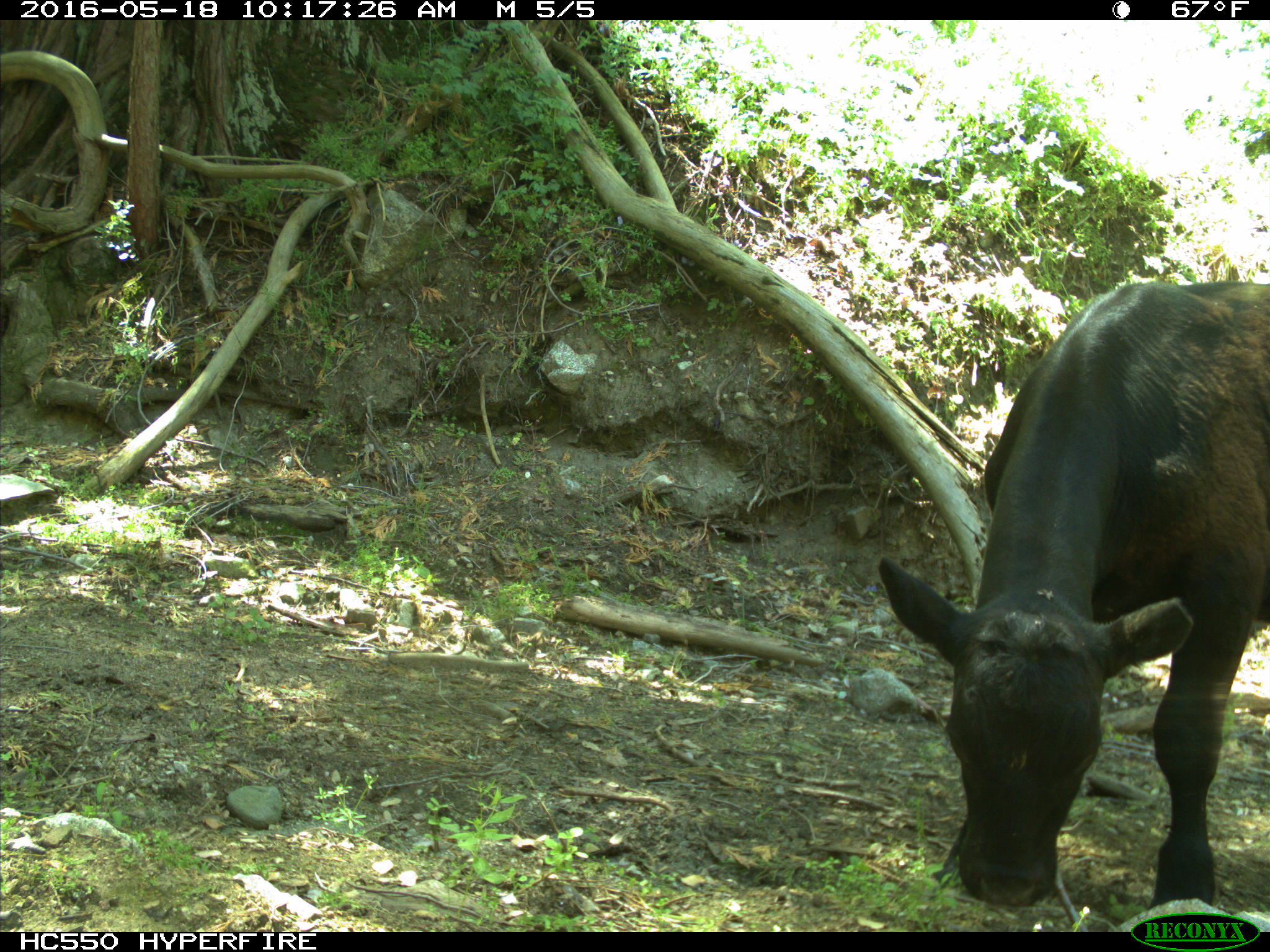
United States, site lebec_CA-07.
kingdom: Animalia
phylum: Chordata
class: Mammalia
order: Artiodactyla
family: Bovidae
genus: Bos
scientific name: Bos taurus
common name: domestic cow